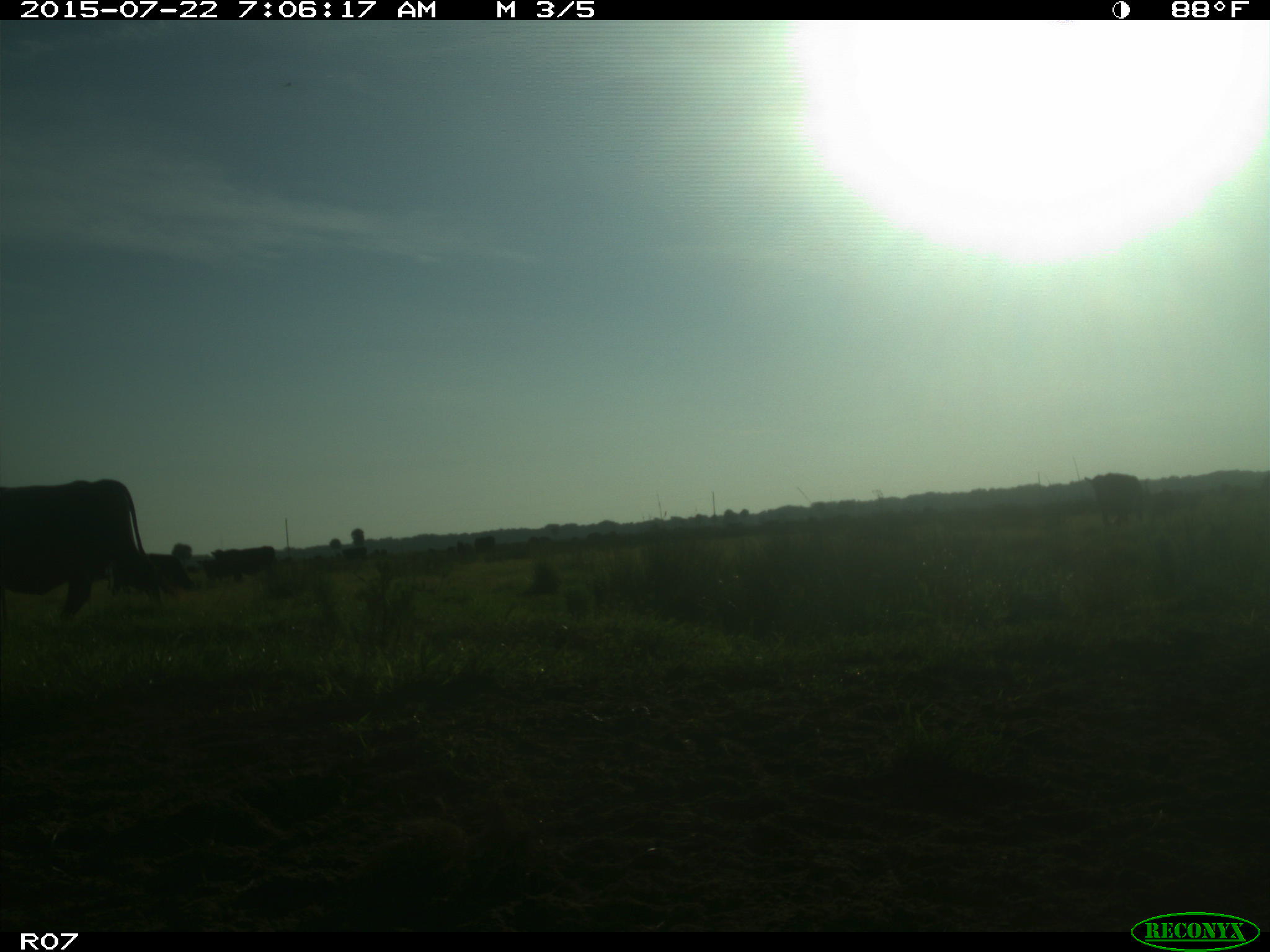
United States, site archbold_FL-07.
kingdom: Animalia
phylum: Chordata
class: Mammalia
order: Artiodactyla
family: Cervidae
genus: Odocoileus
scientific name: Odocoileus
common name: deer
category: unidentified deer